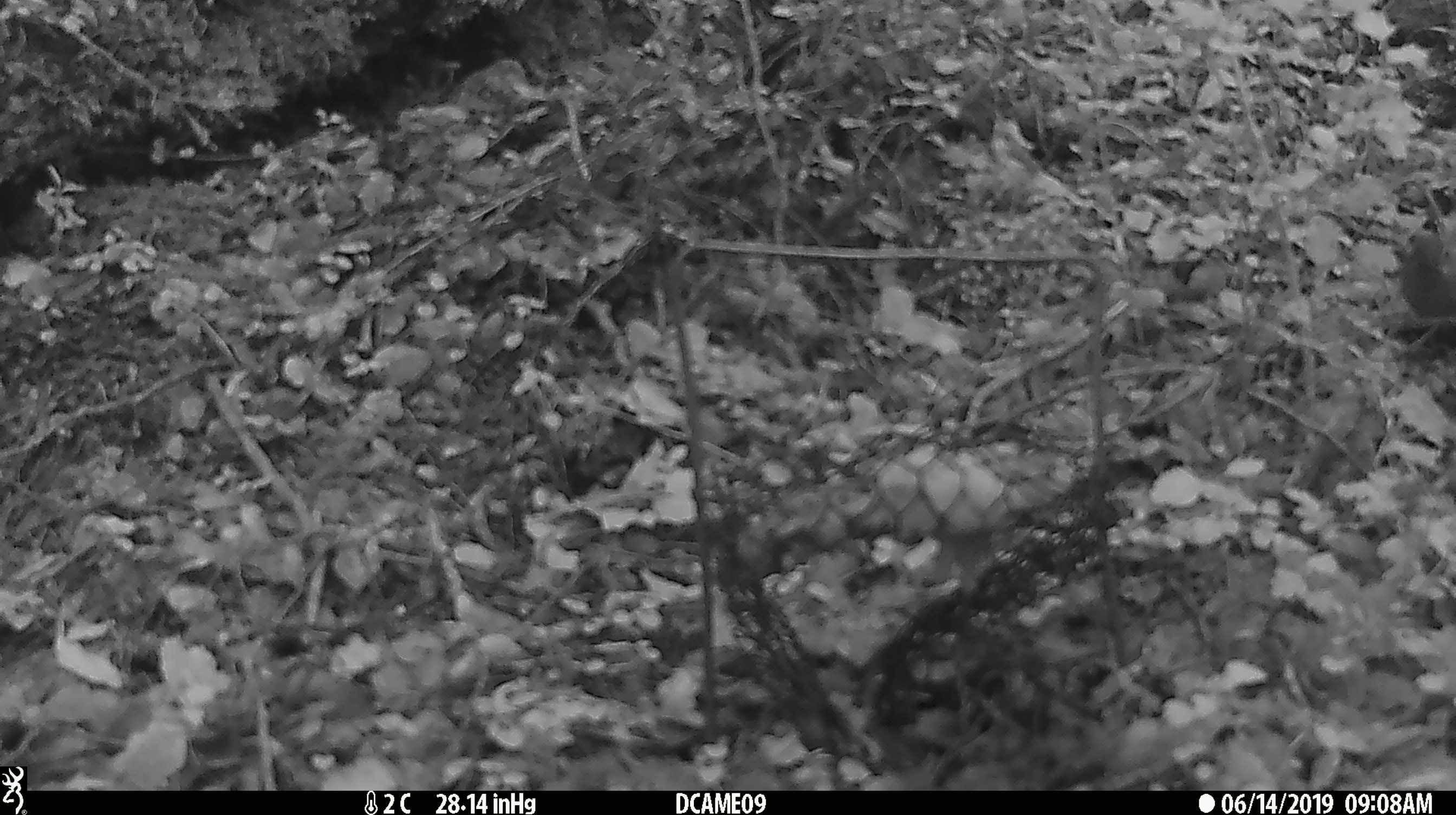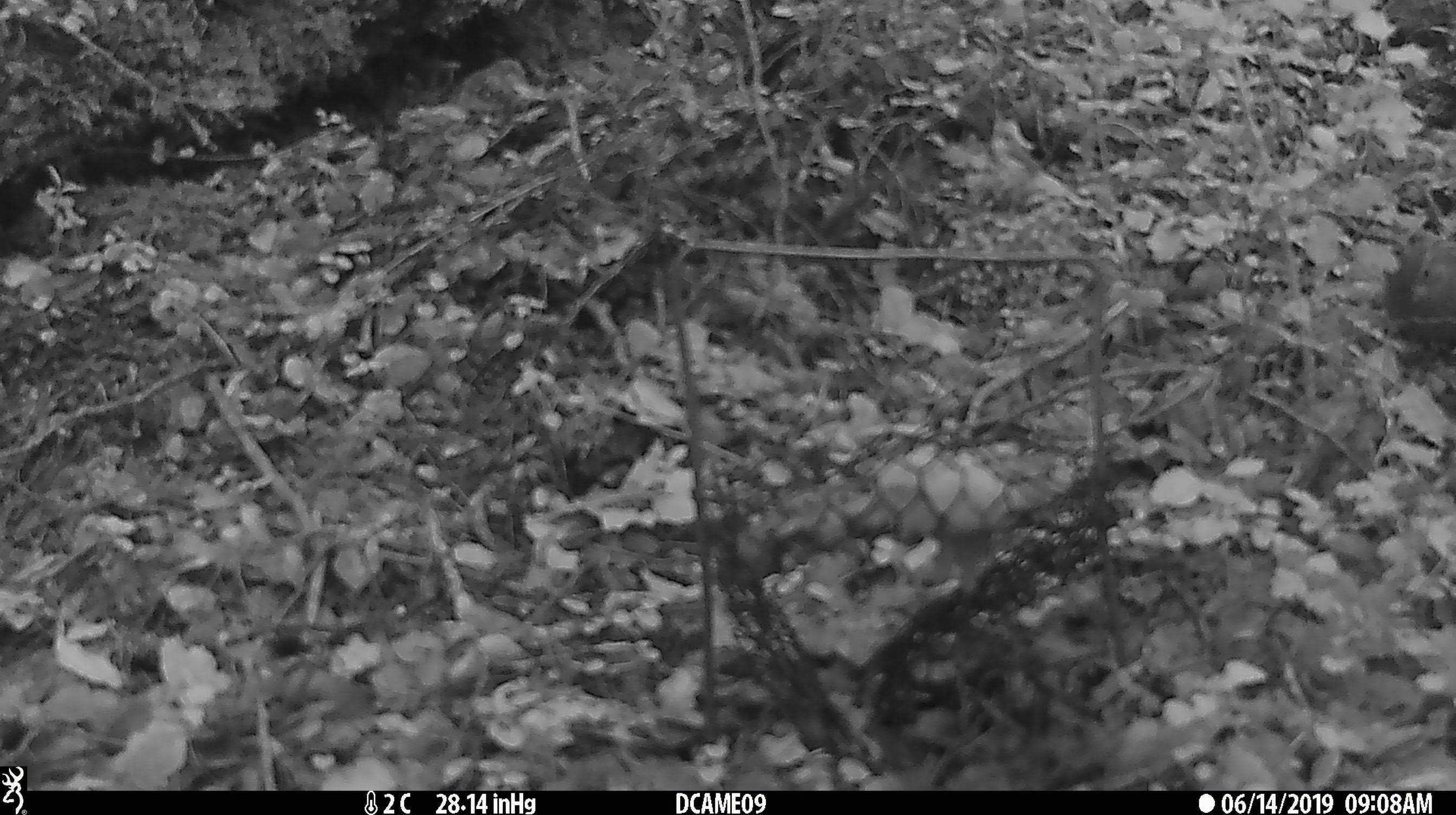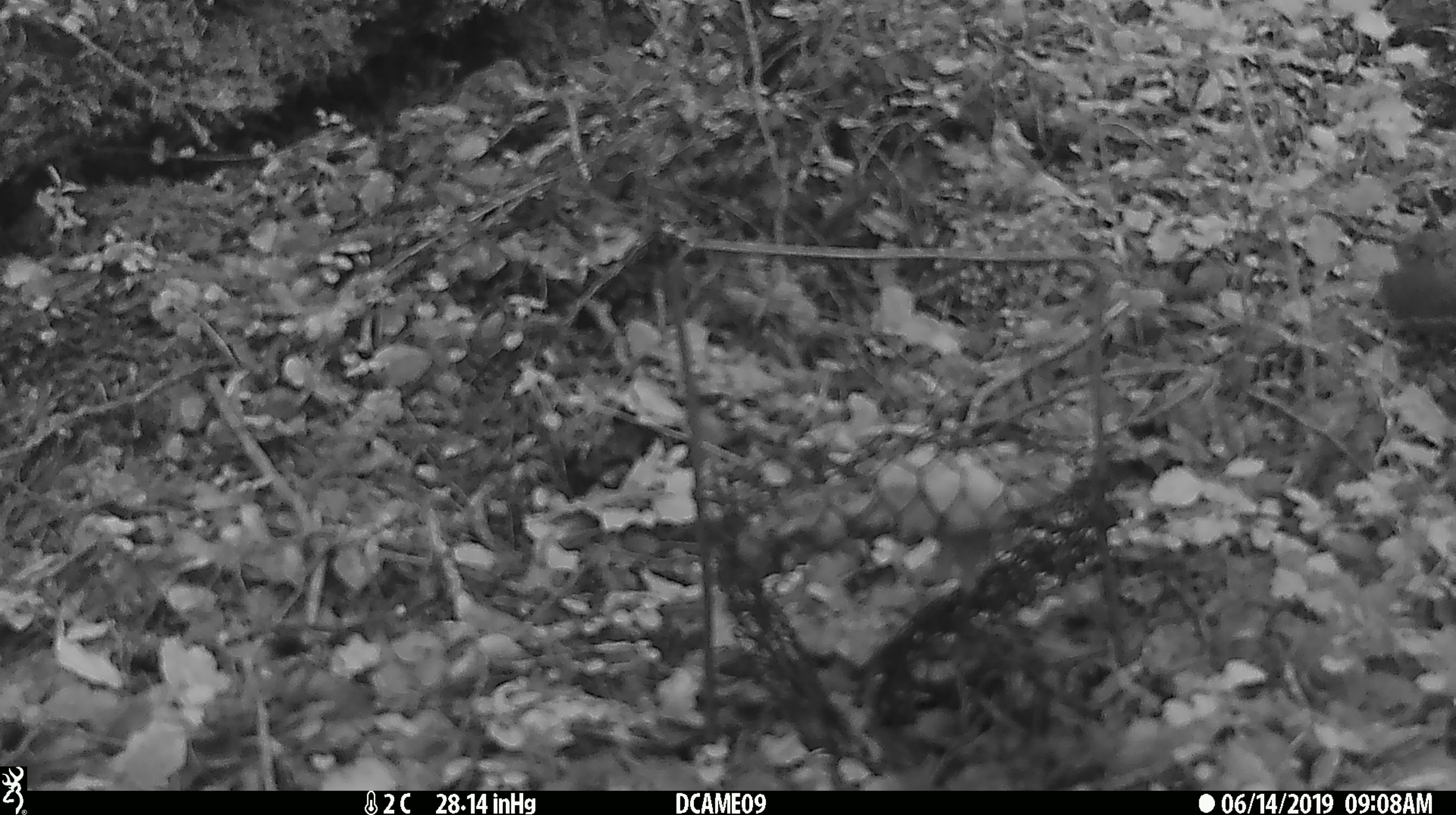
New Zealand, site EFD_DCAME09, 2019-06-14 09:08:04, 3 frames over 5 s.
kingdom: Animalia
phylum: Chordata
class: Aves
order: Passeriformes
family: Prunellidae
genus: Prunella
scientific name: Prunella modularis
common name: dunnock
Dunnock (Prunella modularis).